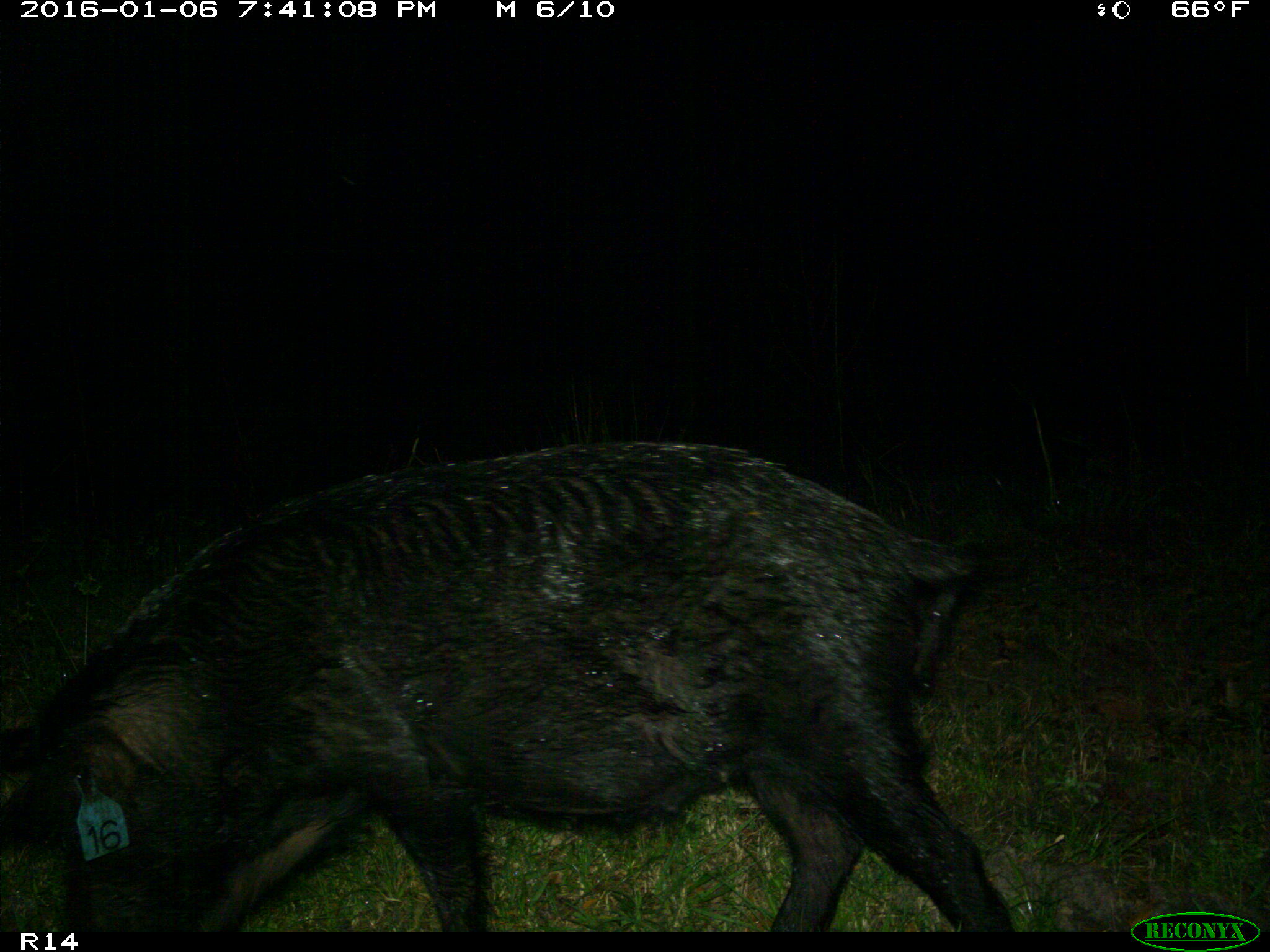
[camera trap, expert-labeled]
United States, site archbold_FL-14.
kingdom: Animalia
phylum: Chordata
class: Mammalia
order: Artiodactyla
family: Suidae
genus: Sus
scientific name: Sus scrofa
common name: wild boar